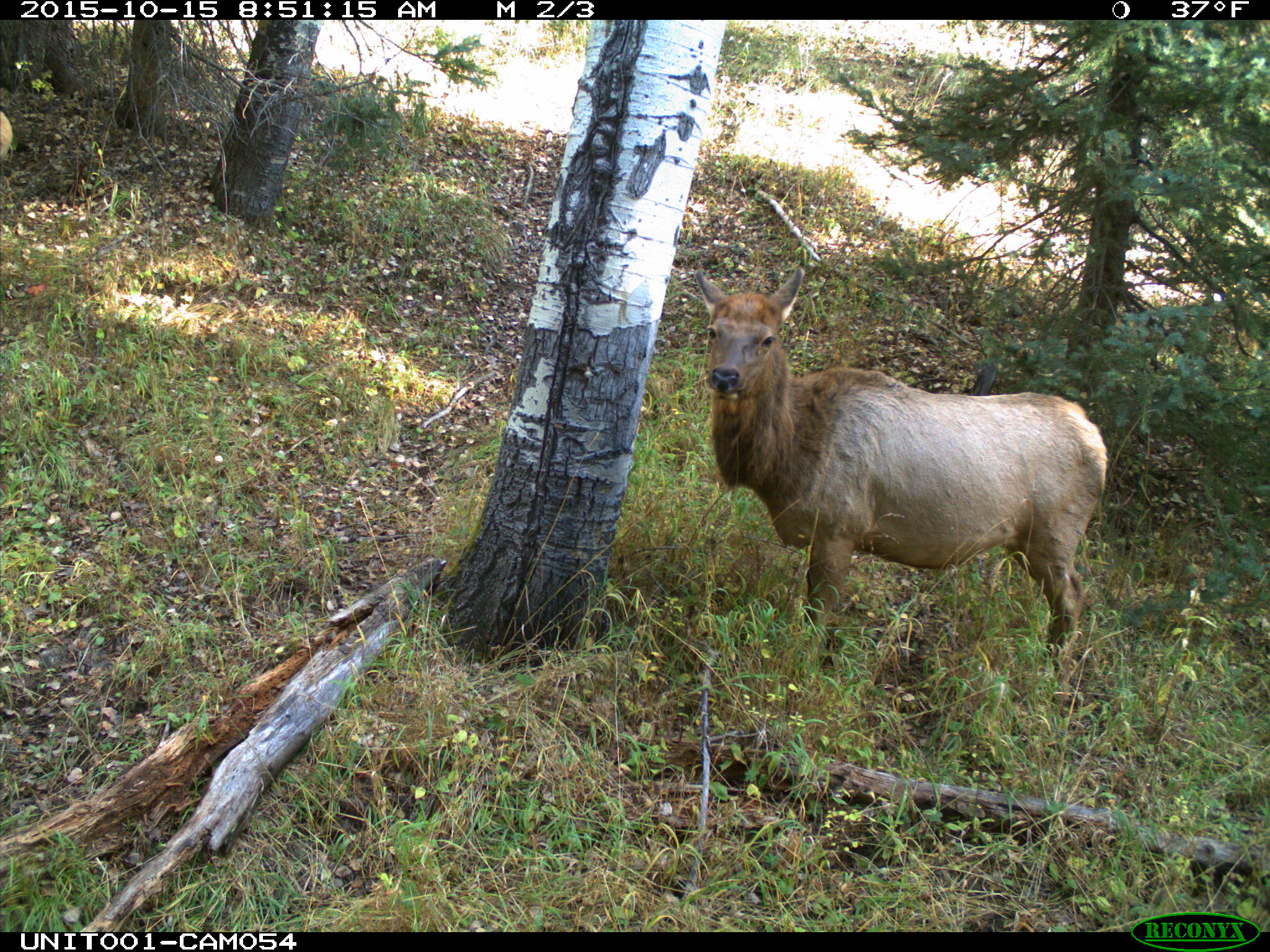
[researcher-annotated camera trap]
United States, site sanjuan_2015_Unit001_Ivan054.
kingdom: Animalia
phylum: Chordata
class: Mammalia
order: Artiodactyla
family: Cervidae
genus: Cervus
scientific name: Cervus elaphus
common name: red deer